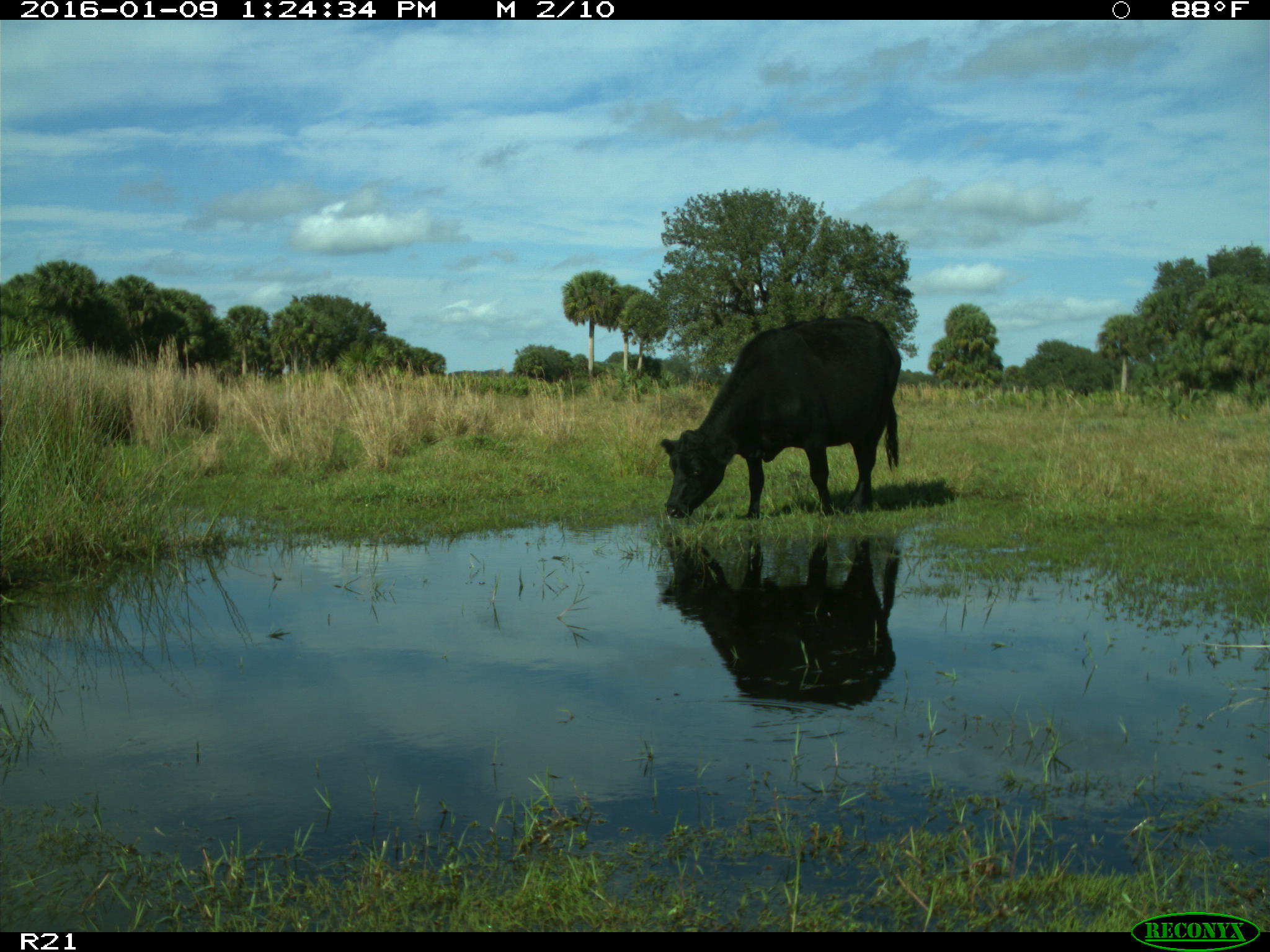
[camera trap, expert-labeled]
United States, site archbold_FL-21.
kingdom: Animalia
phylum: Chordata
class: Mammalia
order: Artiodactyla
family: Bovidae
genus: Bos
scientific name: Bos taurus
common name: domestic cow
Bos taurus (domestic cow).